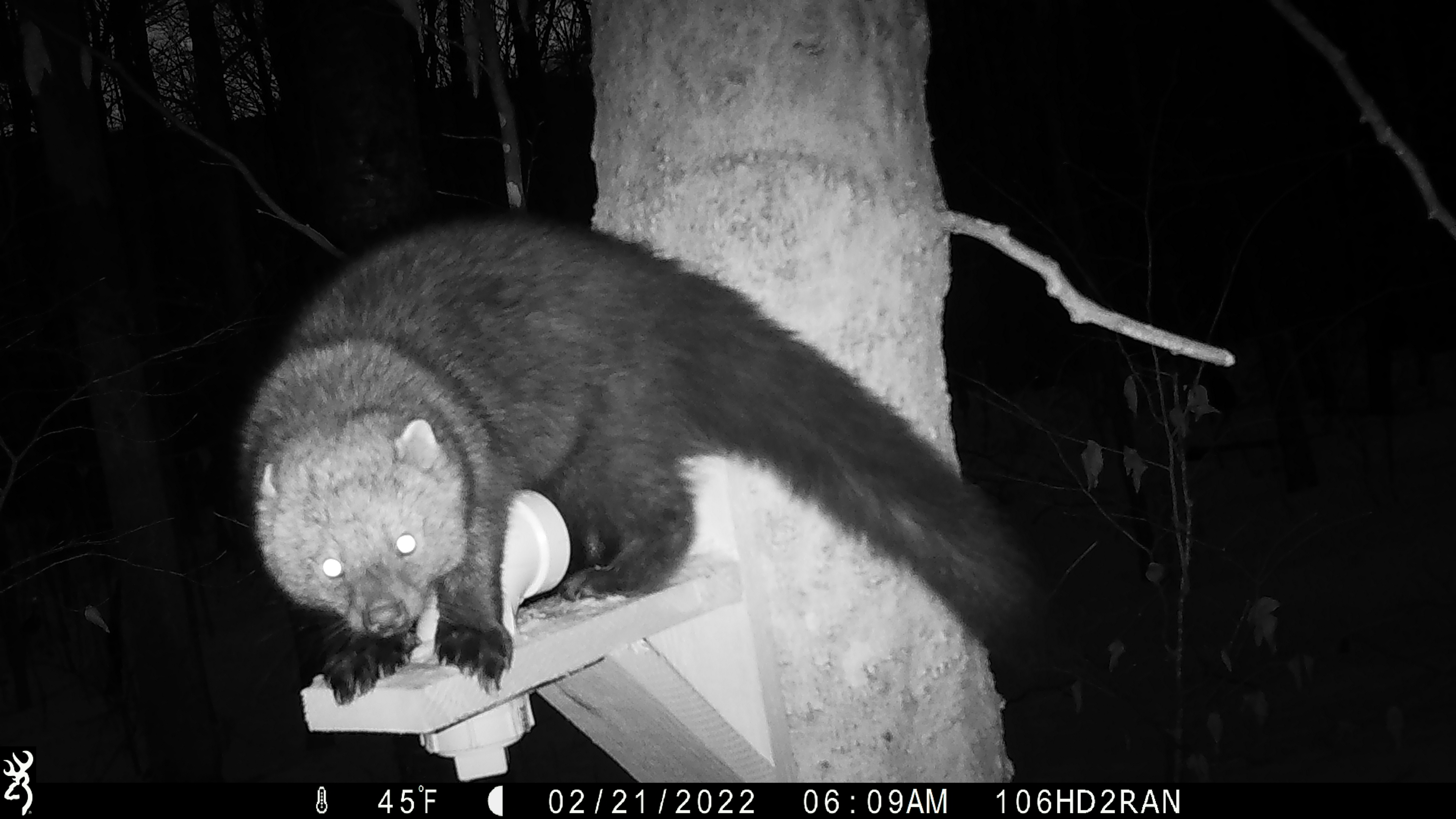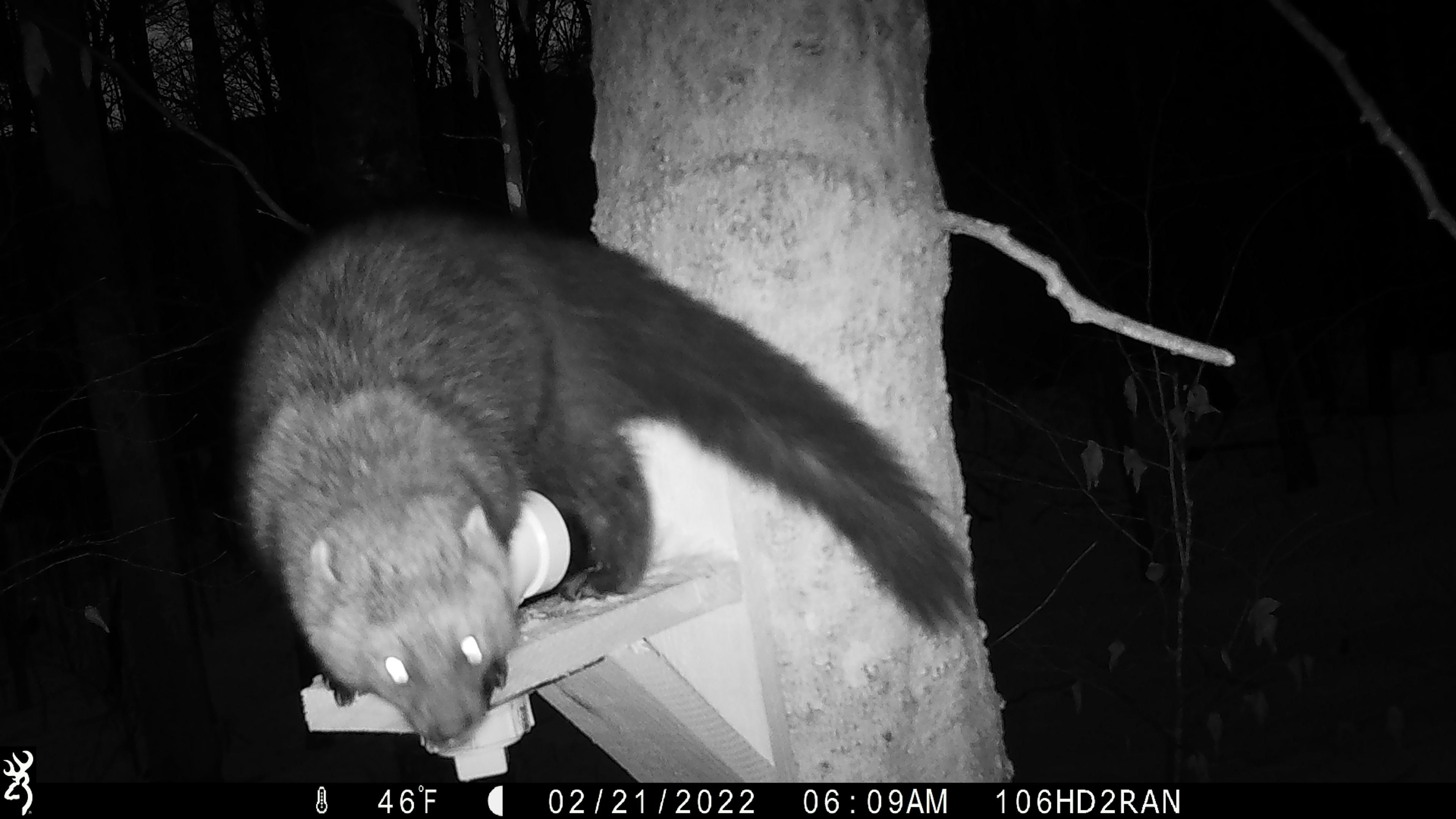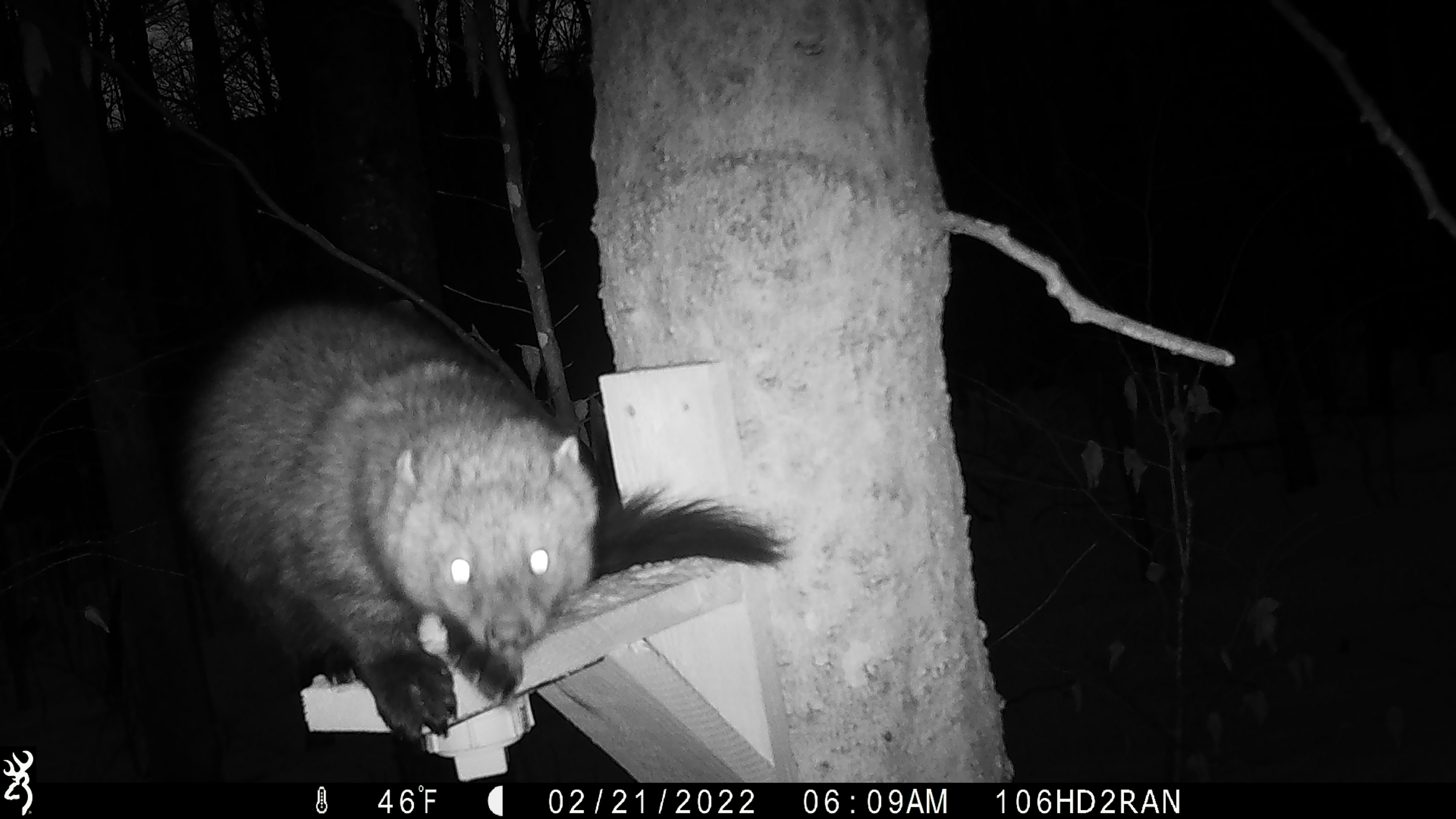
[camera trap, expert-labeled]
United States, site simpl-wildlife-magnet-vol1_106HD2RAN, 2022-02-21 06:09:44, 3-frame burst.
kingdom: Animalia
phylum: Chordata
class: Mammalia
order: Carnivora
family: Mustelidae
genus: Pekania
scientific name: Pekania pennanti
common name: fisher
Fisher (Pekania pennanti).